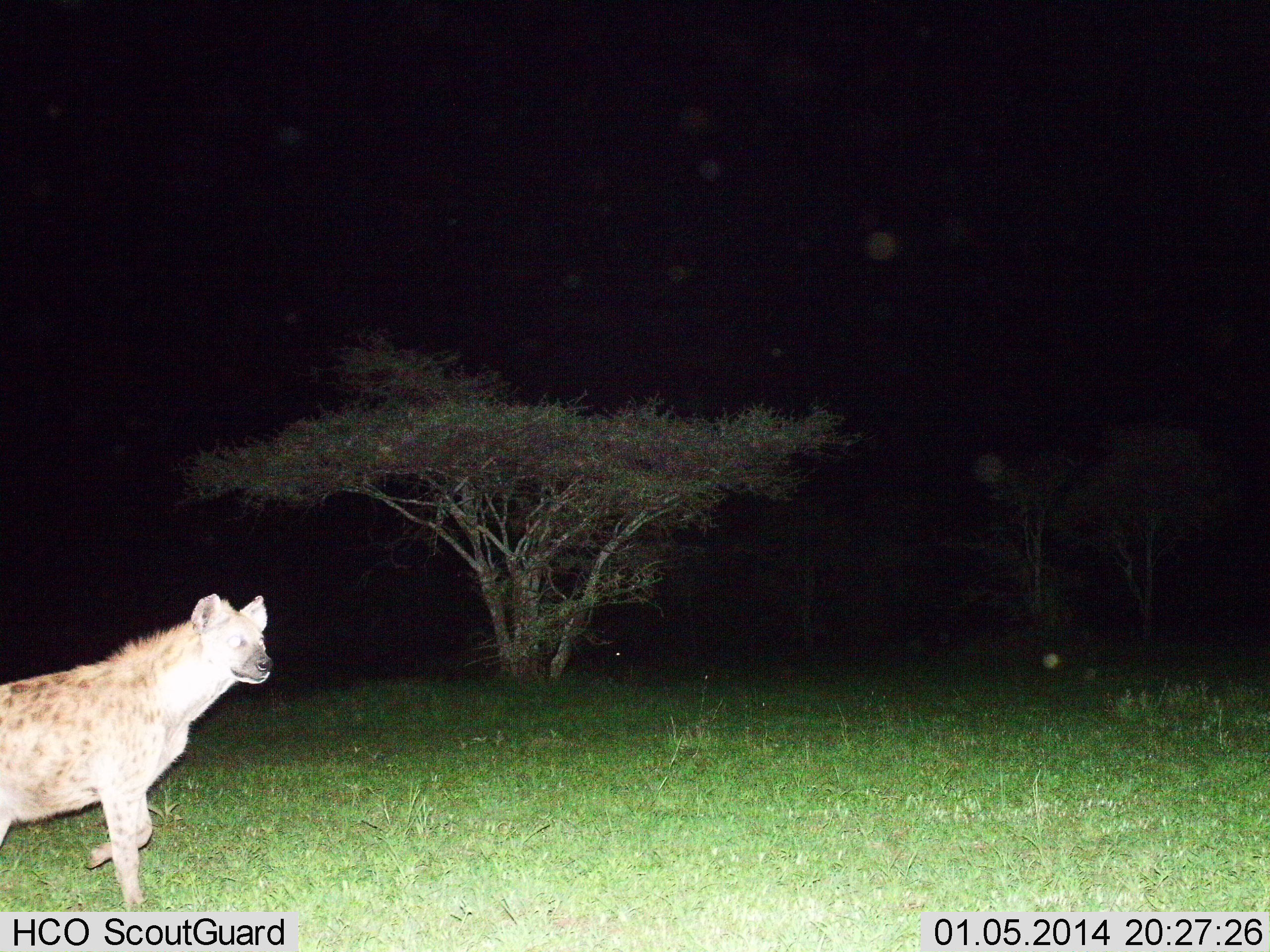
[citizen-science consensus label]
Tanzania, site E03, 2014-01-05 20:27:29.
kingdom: Animalia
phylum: Chordata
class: Mammalia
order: Carnivora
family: Hyaenidae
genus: Crocuta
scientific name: Crocuta crocuta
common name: spotted hyena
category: hyenaspotted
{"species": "hyenaspotted (spotted hyena) (Crocuta crocuta)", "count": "1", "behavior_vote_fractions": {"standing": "30%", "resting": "0%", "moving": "70%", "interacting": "0%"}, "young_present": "0%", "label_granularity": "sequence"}